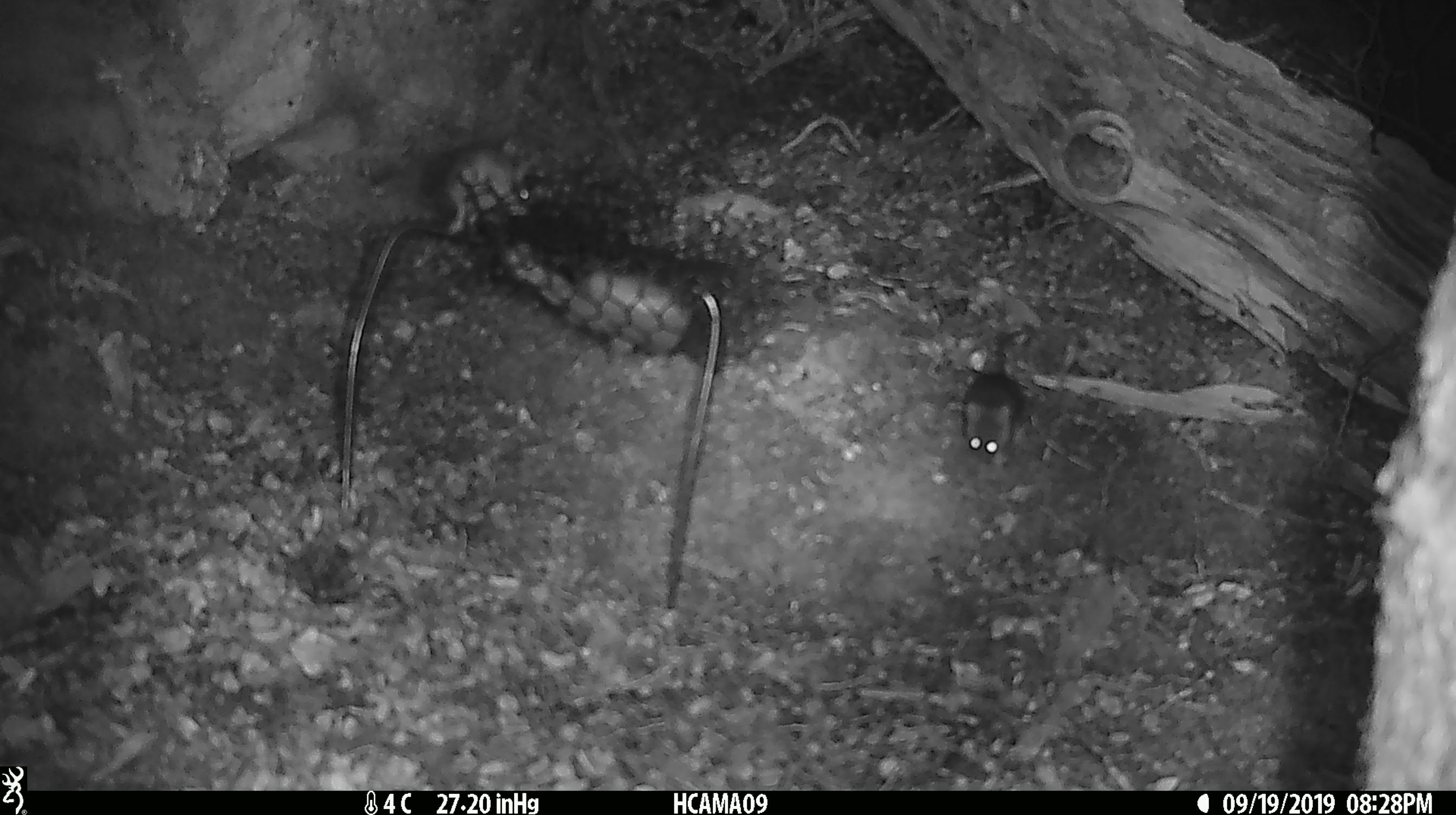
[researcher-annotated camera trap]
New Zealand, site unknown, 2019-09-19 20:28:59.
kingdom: Animalia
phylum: Chordata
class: Mammalia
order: Rodentia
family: Muridae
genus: Mus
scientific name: Mus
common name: mouse